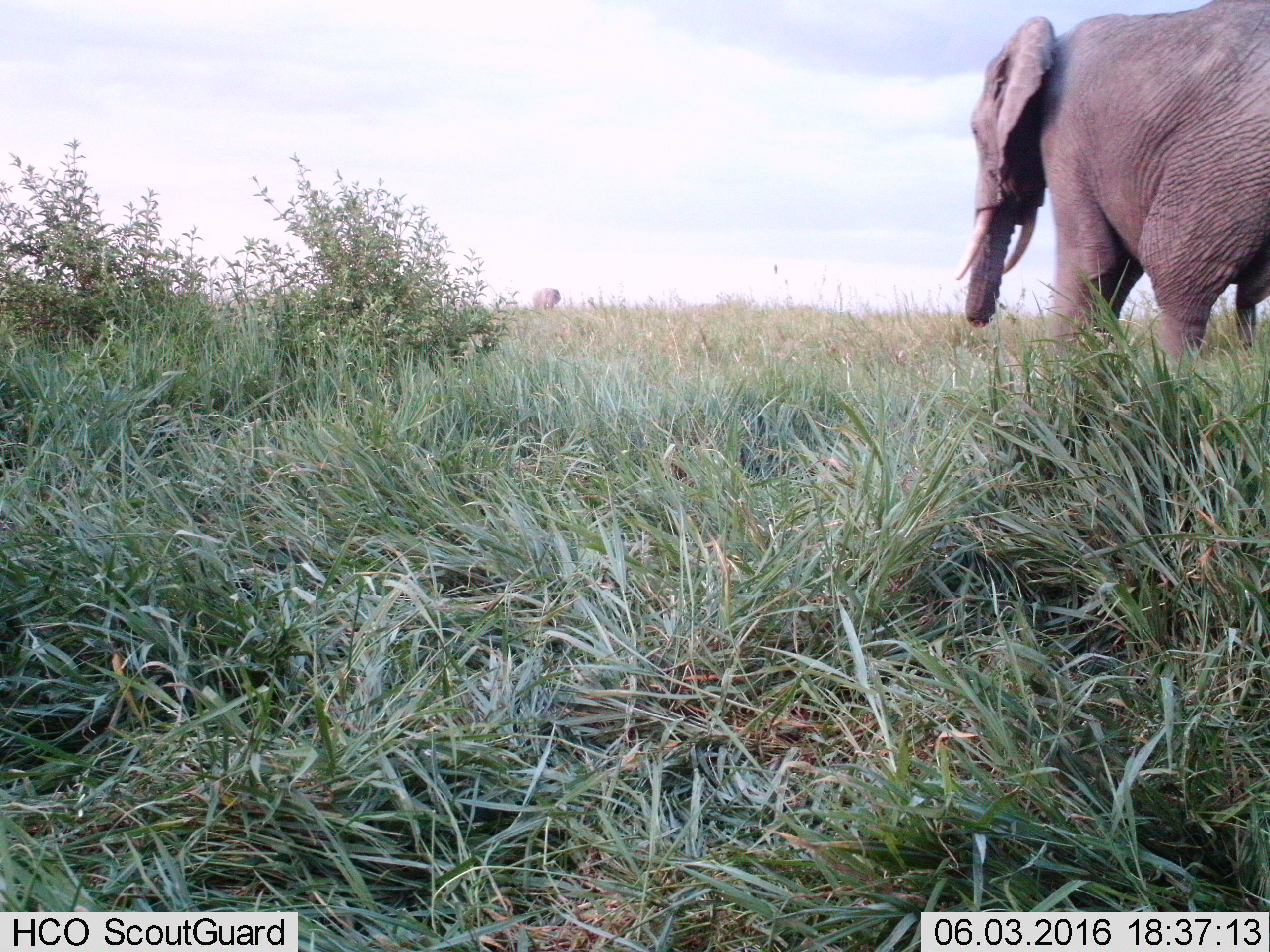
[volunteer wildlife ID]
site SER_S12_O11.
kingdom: Animalia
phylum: Chordata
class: Mammalia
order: Proboscidea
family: Elephantidae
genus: Loxodonta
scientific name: Loxodonta africana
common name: african bush elephant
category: elephant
Elephant (african bush elephant) (Loxodonta africana), count 2. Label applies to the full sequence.